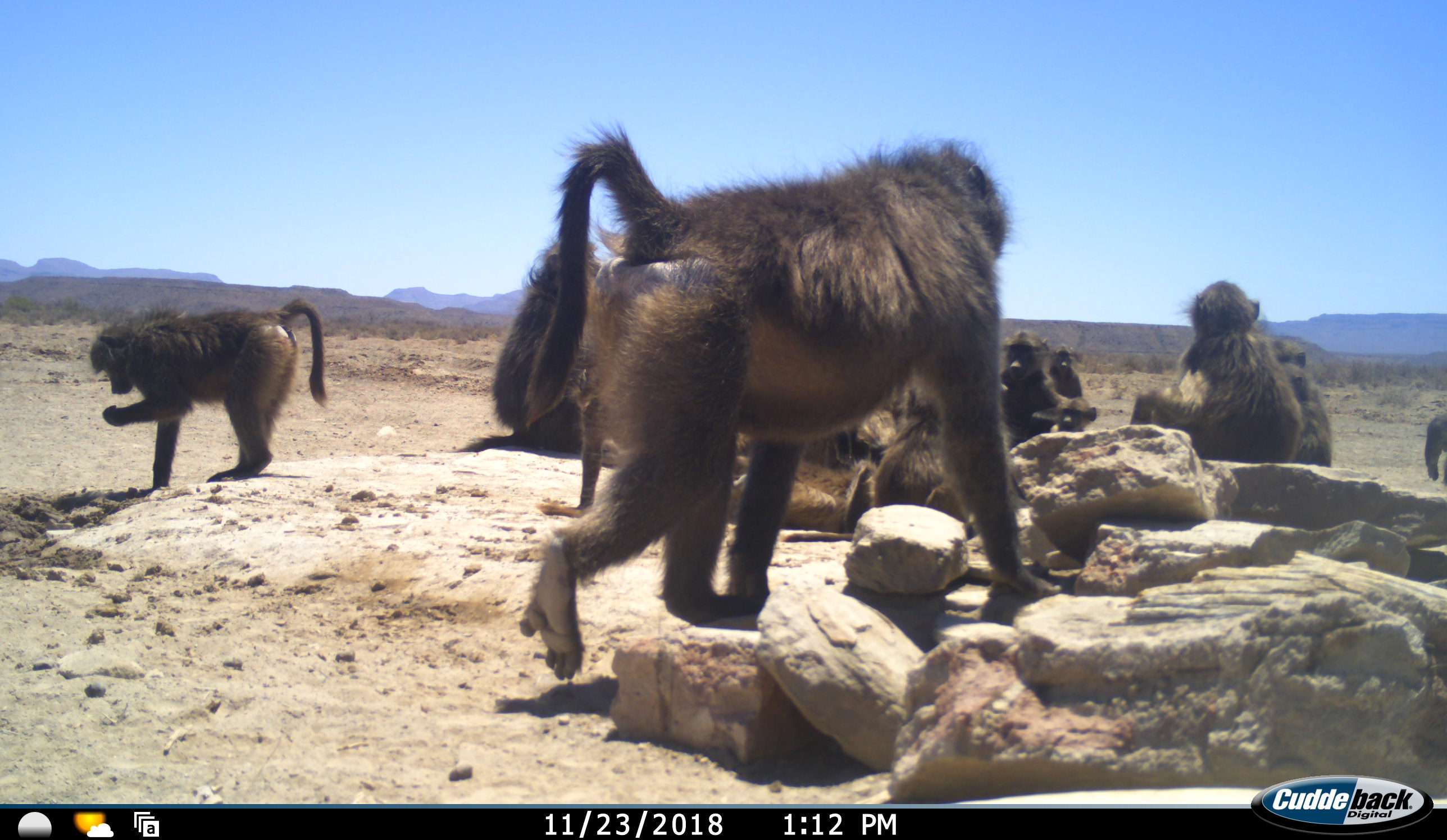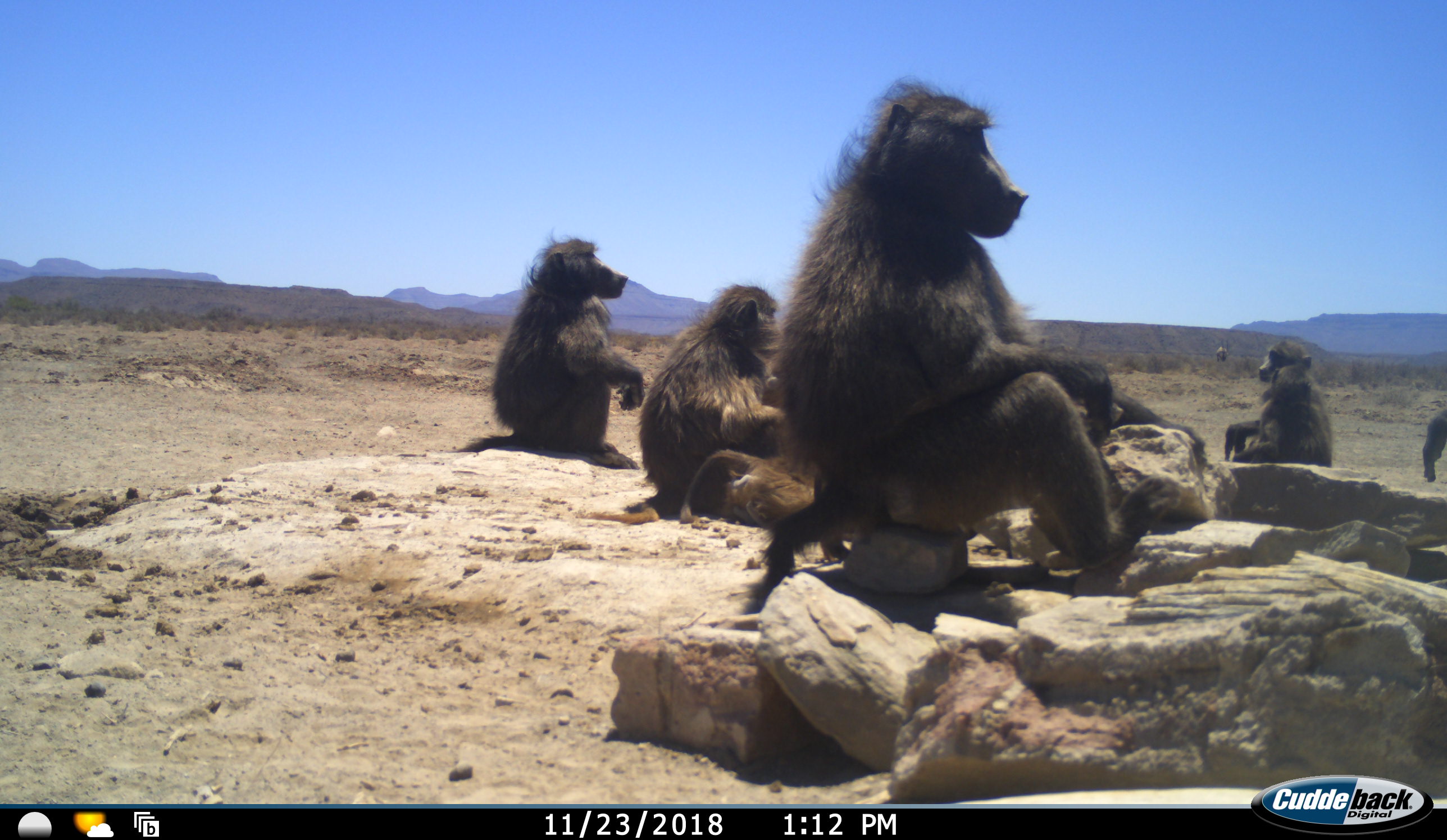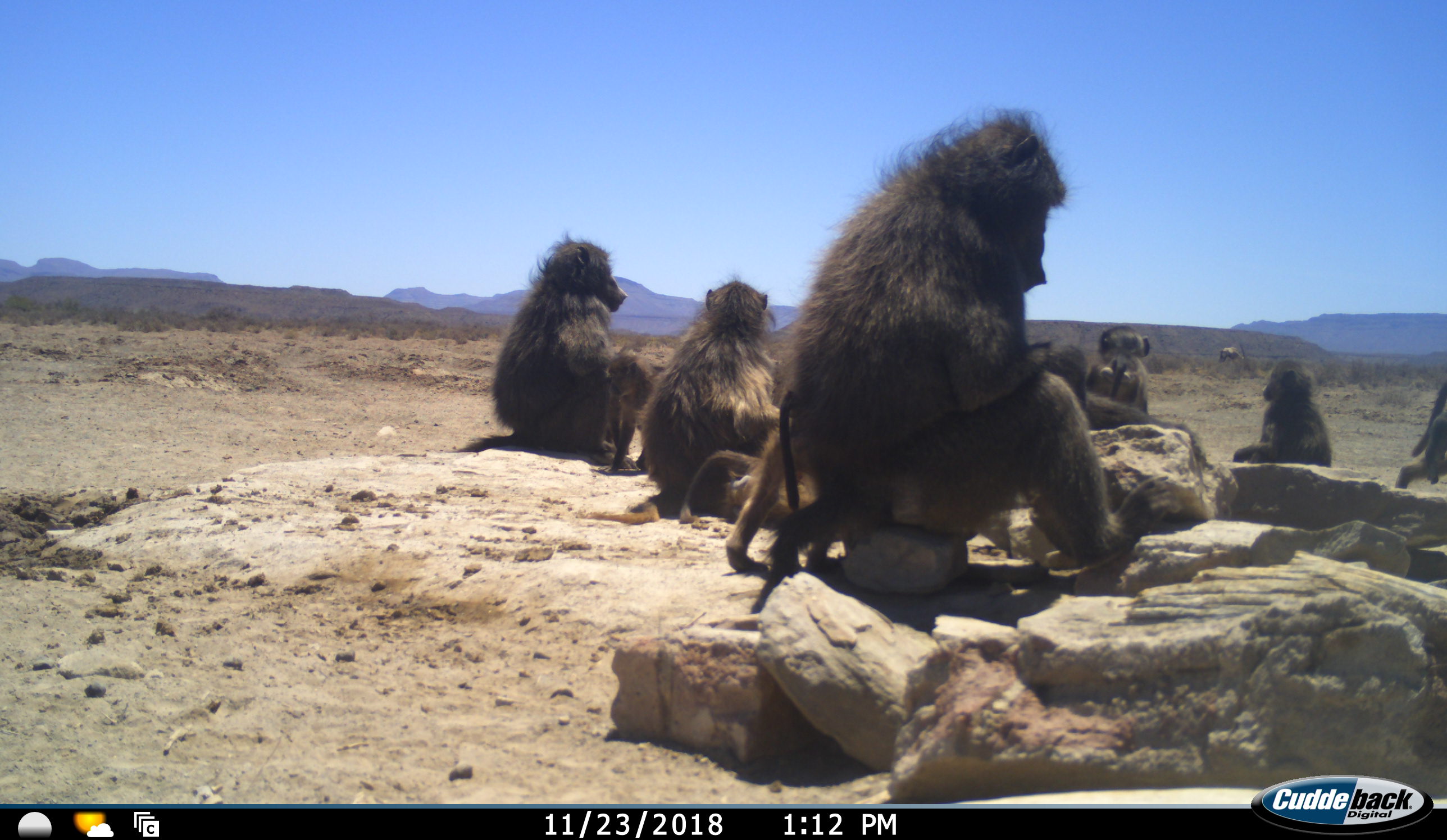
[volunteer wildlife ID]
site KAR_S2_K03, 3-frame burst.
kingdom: Animalia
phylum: Chordata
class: Mammalia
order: Primates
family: Cercopithecidae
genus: Papio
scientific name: Papio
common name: baboon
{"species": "baboon (Papio)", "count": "11-50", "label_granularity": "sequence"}